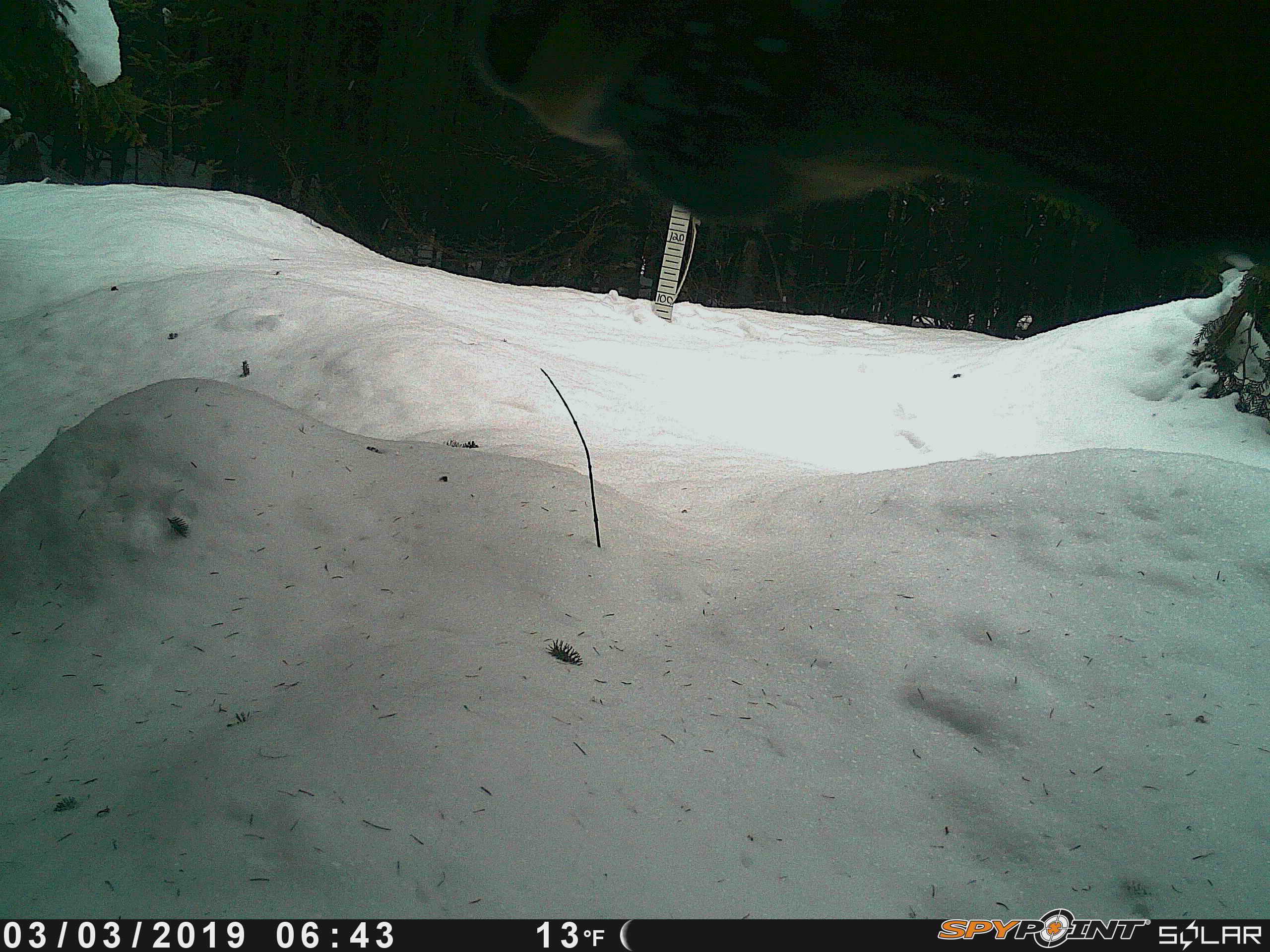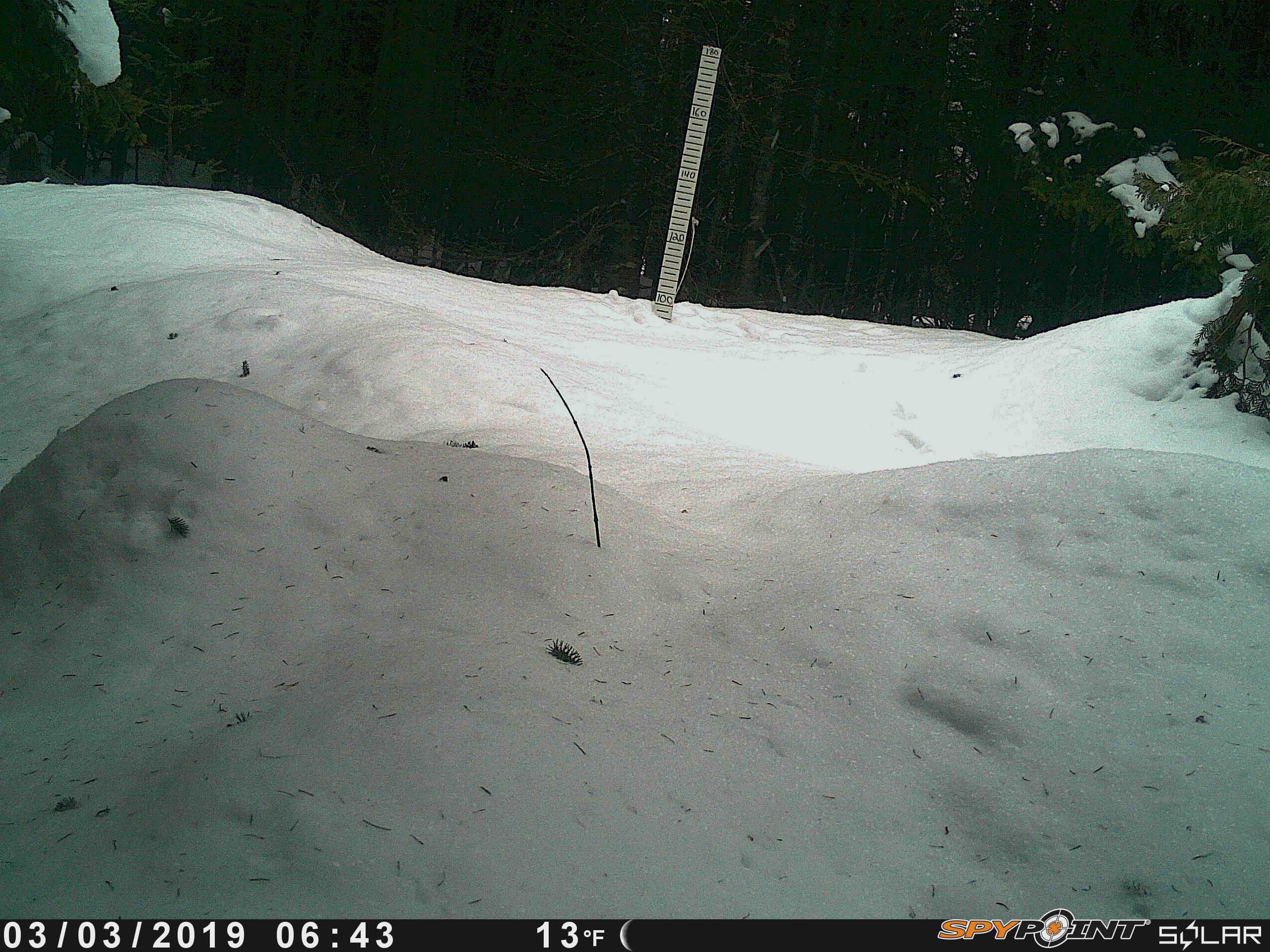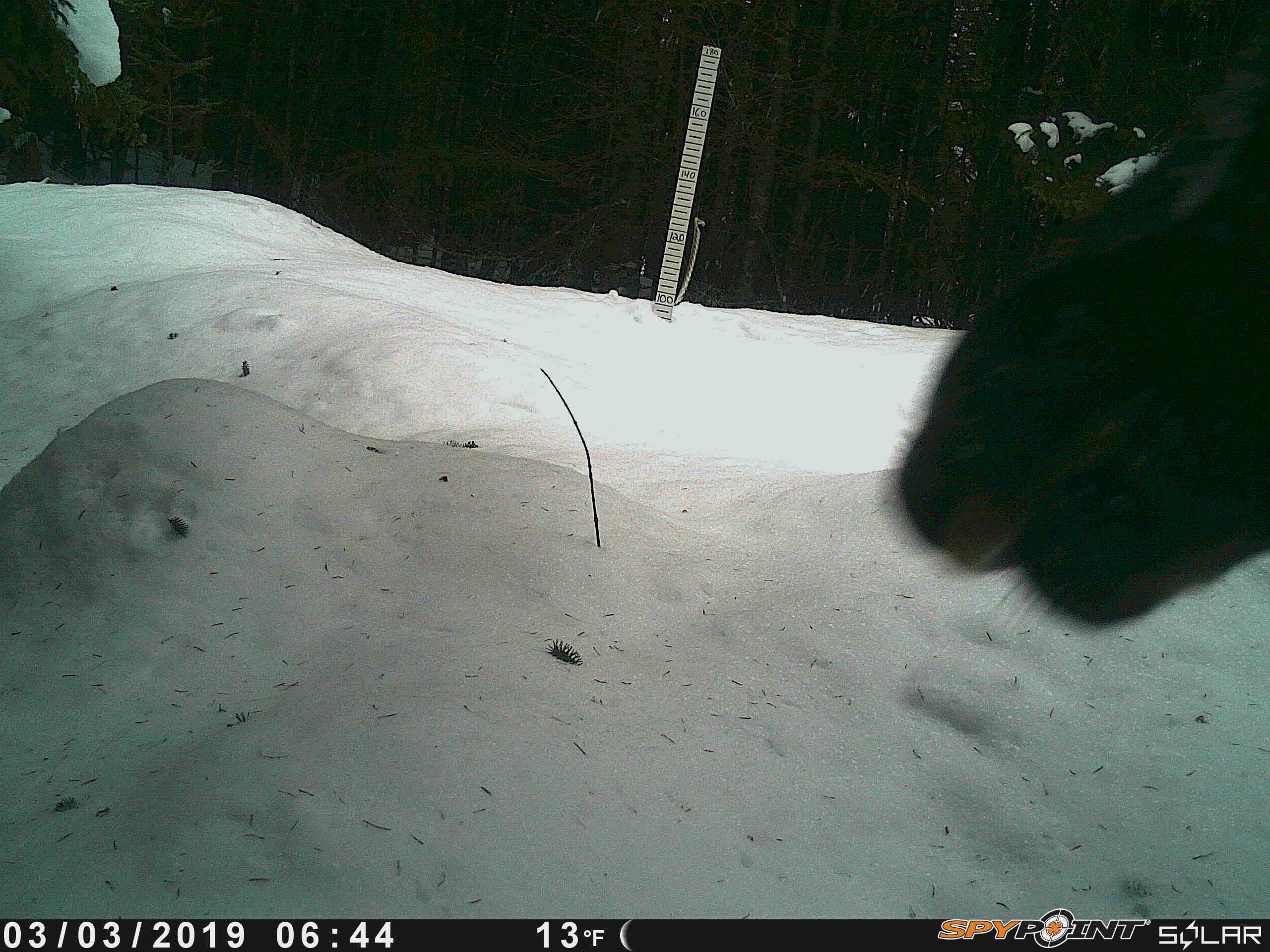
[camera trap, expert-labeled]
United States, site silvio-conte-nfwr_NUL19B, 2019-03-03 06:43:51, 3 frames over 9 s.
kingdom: Animalia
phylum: Chordata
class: Mammalia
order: Artiodactyla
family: Cervidae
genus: Alces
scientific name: Alces alces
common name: moose